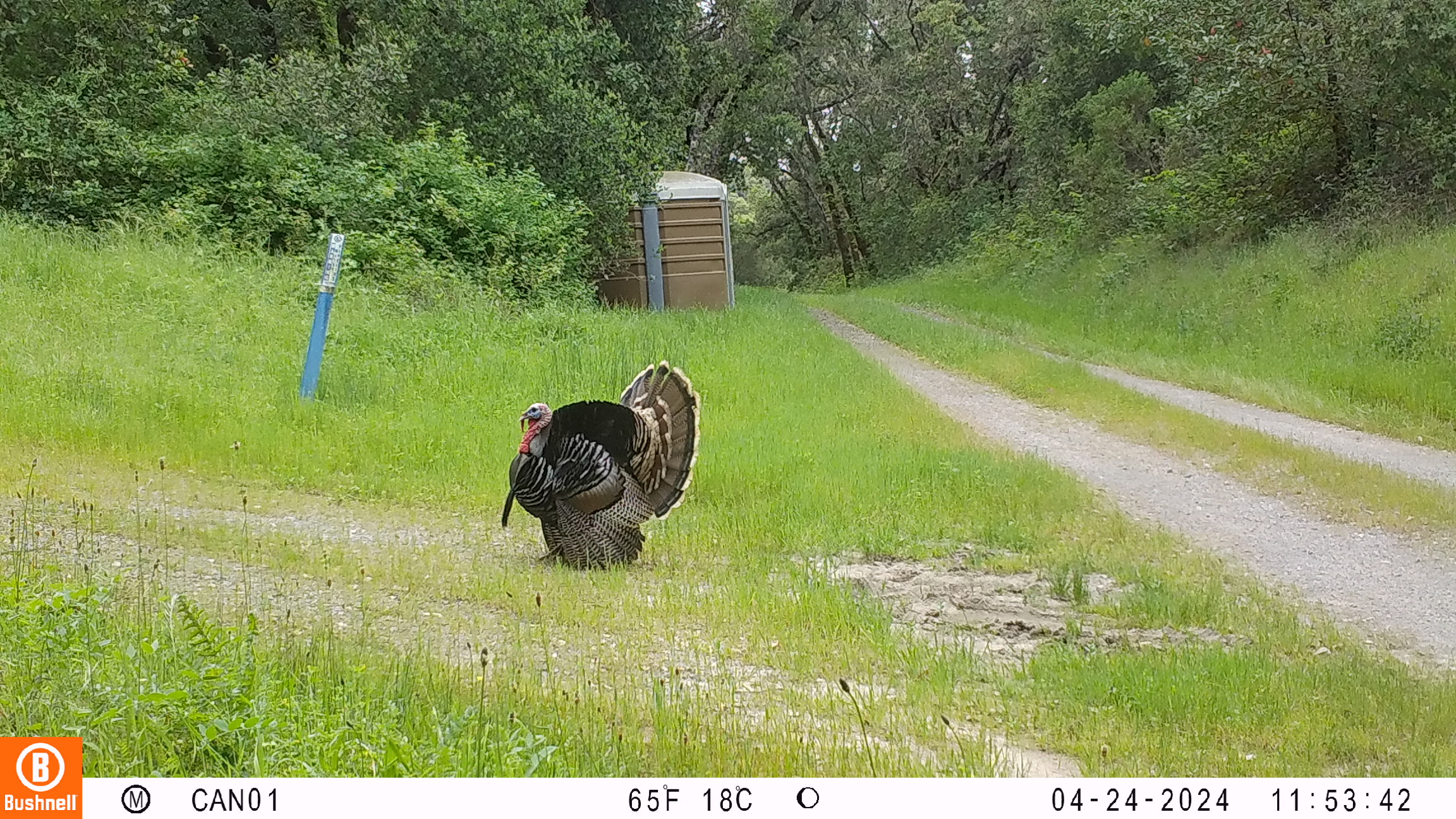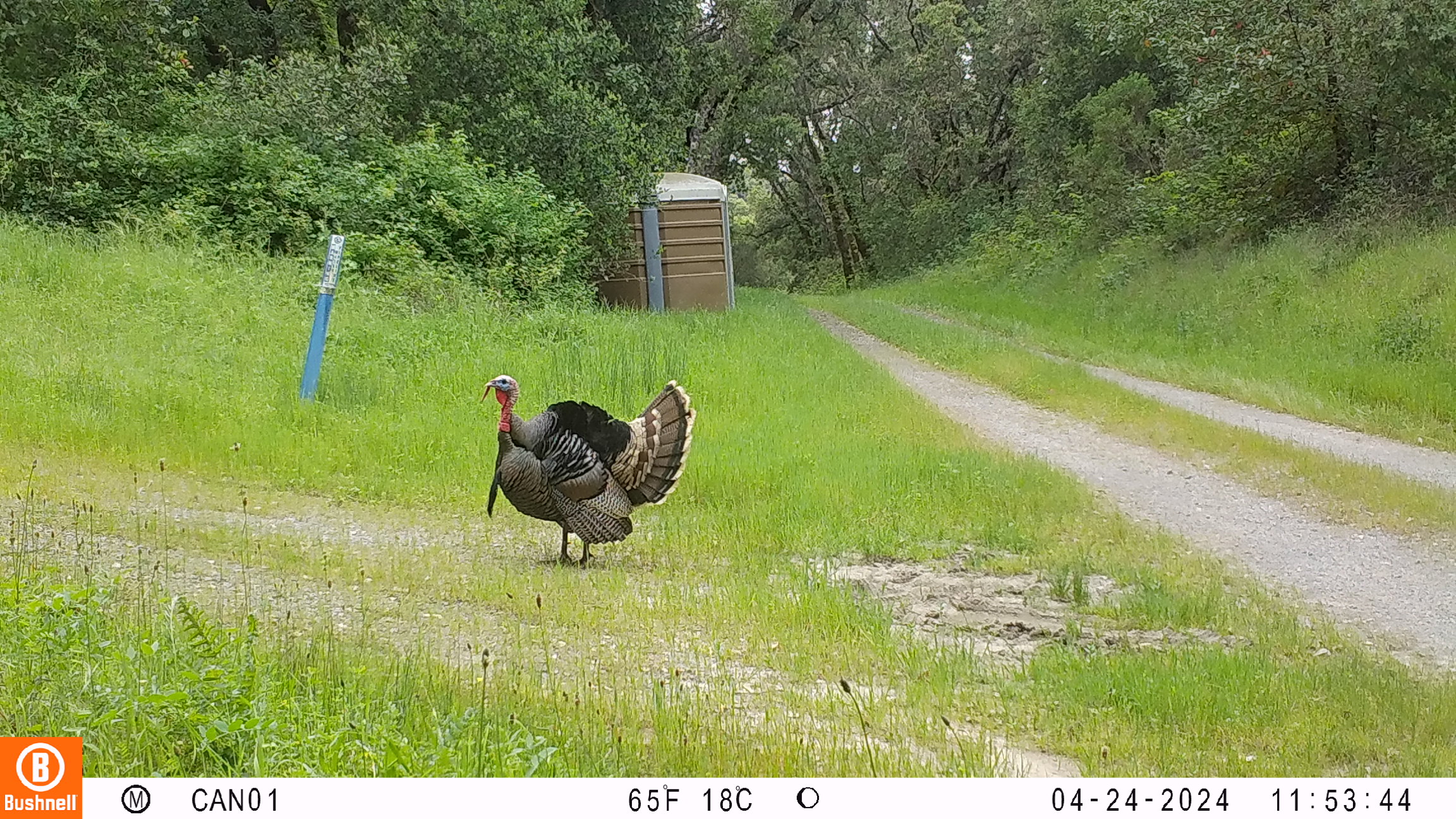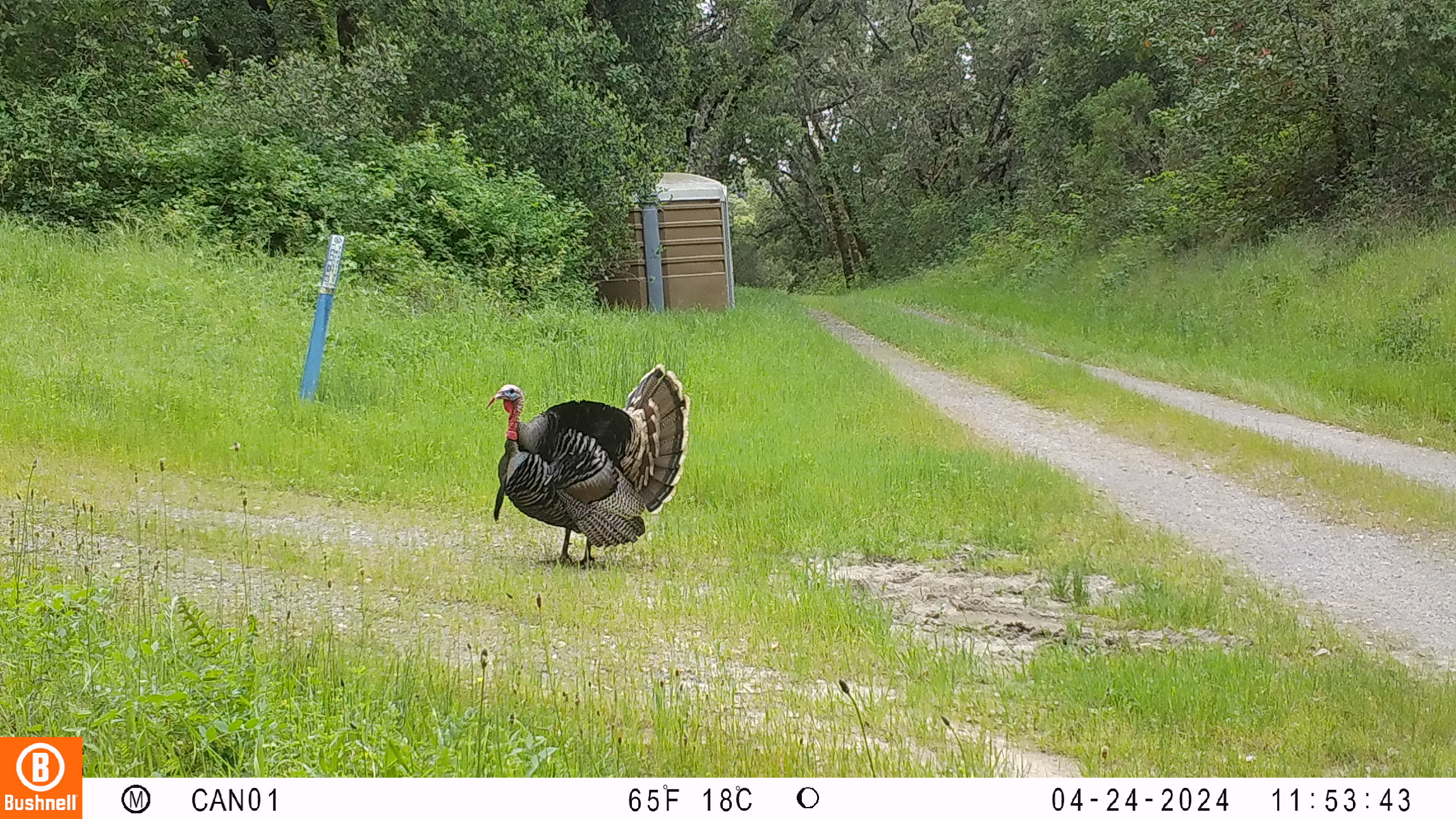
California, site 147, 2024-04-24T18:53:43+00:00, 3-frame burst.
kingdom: Animalia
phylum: Chordata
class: Aves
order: Galliformes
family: Phasianidae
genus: Meleagris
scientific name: Meleagris gallopavo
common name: turkey